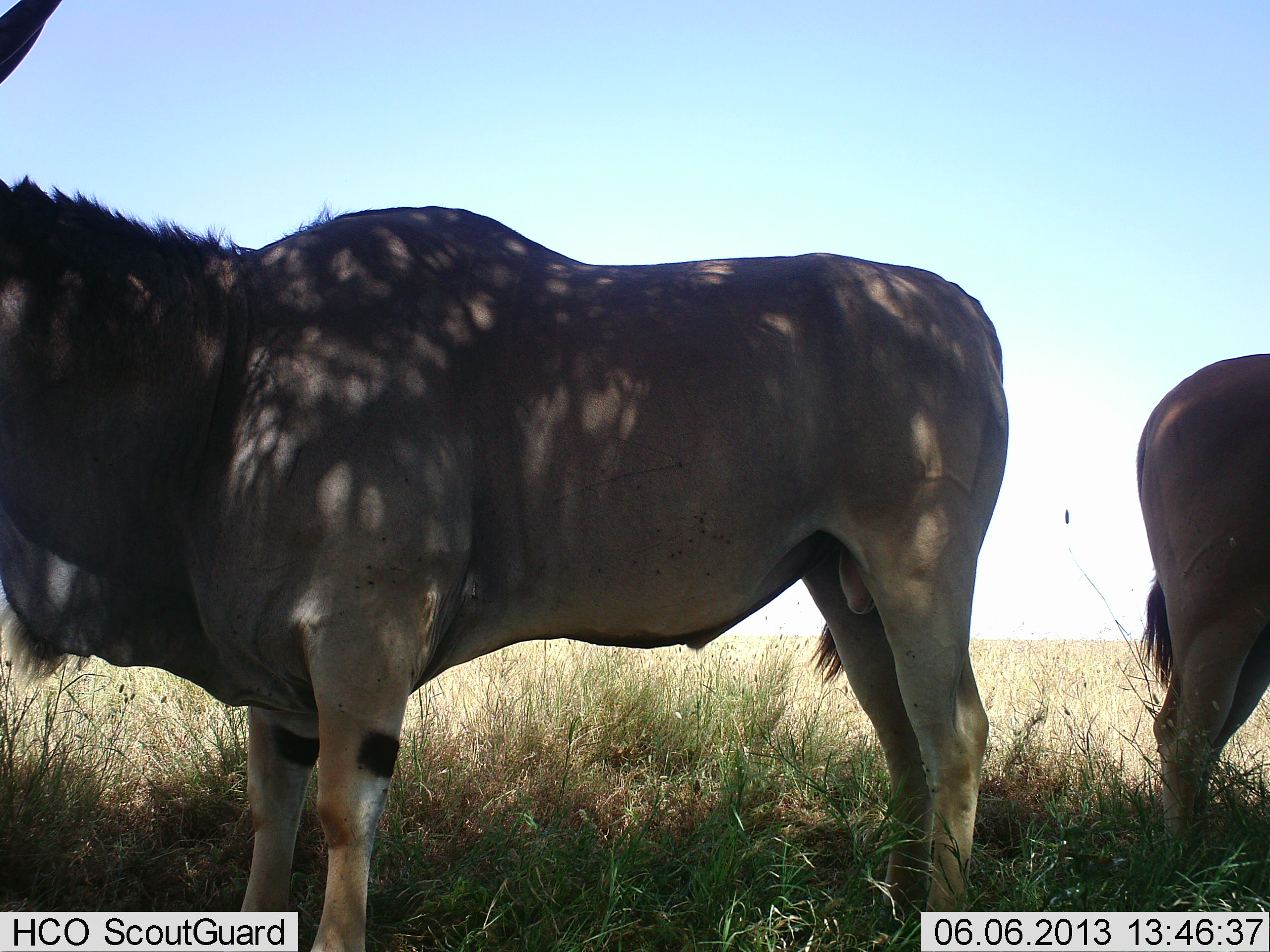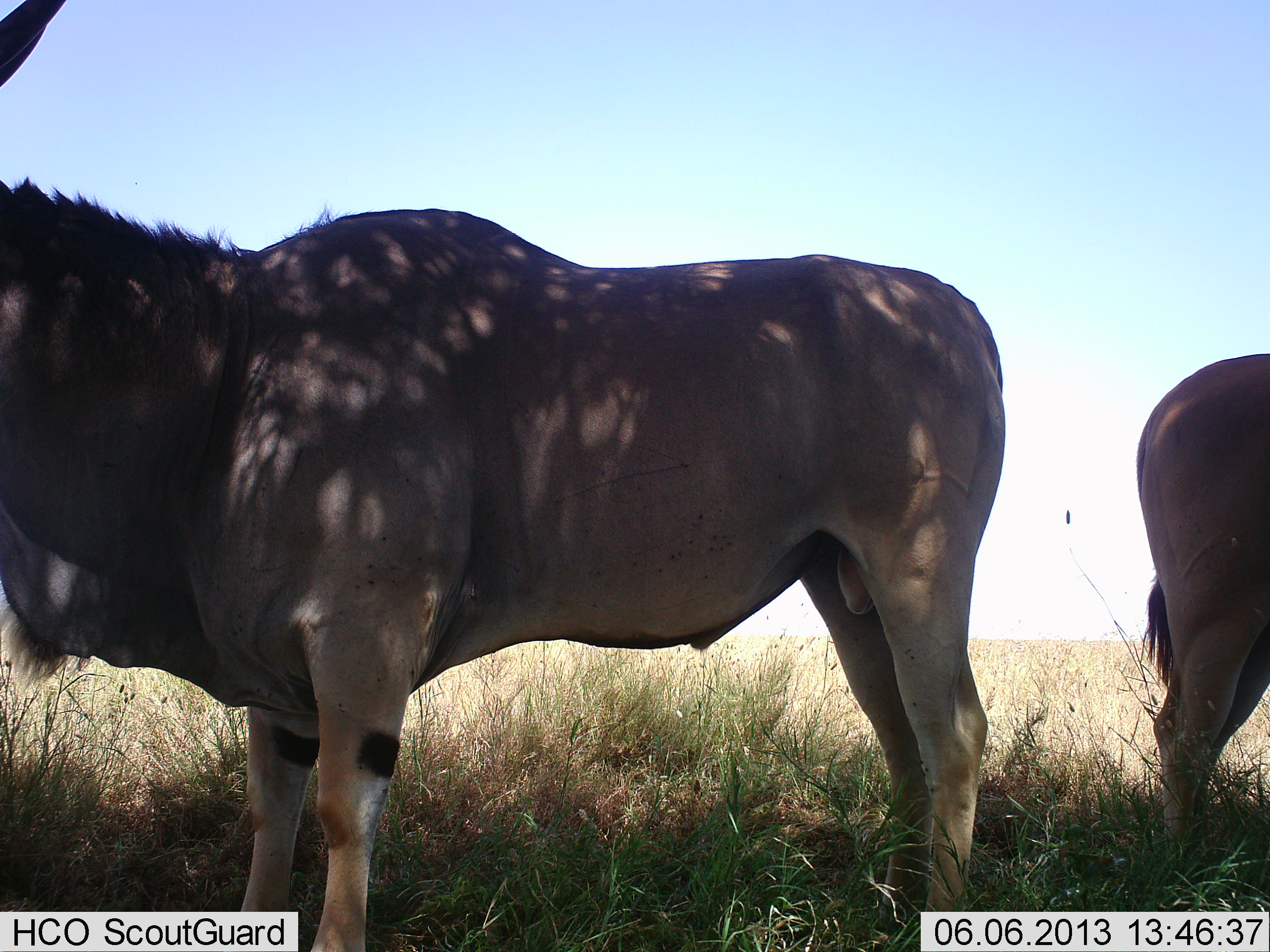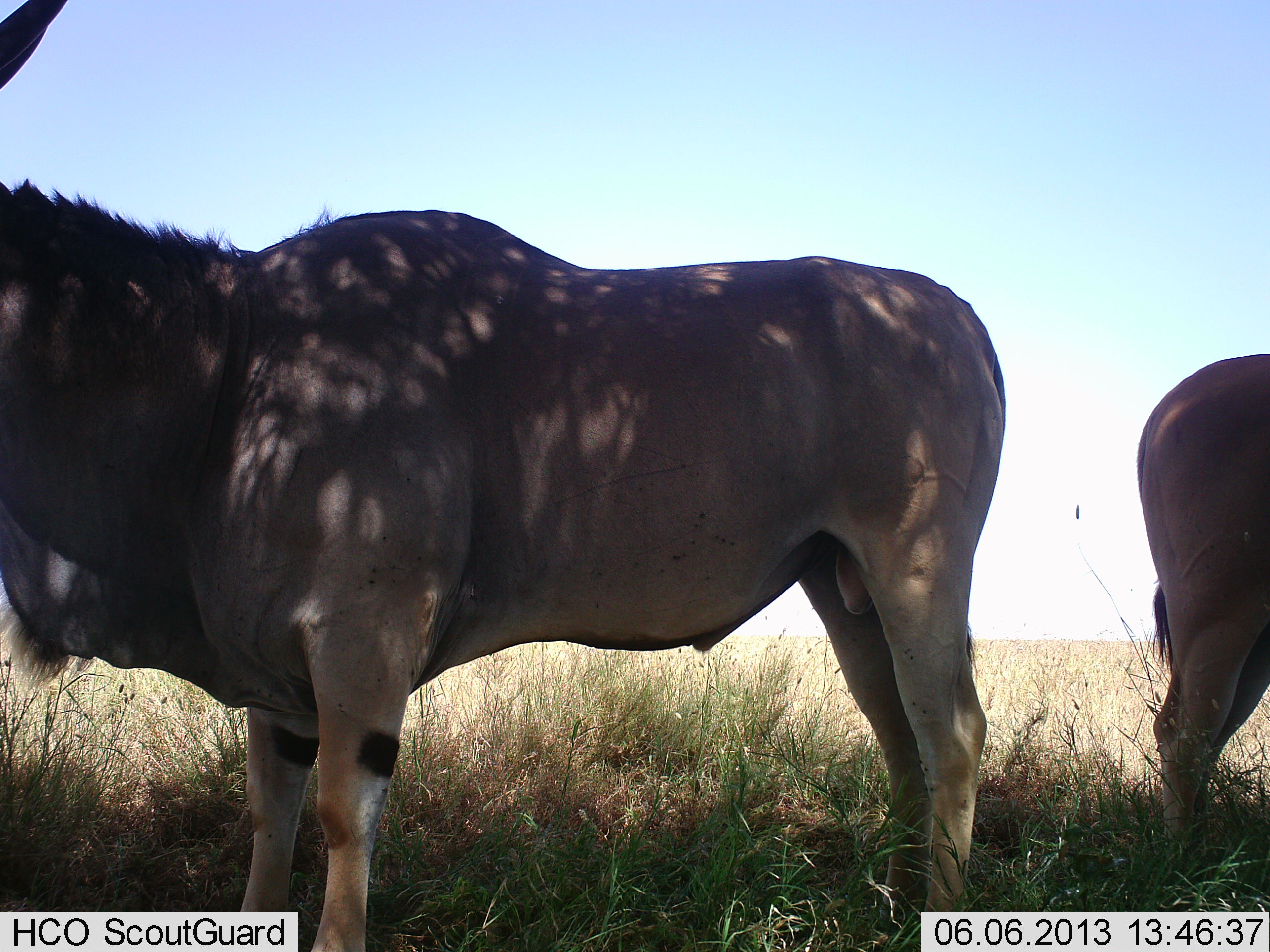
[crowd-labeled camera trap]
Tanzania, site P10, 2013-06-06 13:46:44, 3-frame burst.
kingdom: Animalia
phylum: Chordata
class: Mammalia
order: Artiodactyla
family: Bovidae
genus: Tragelaphus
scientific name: Tragelaphus oryx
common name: eland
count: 2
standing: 100%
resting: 0%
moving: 0%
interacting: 0%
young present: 0%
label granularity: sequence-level